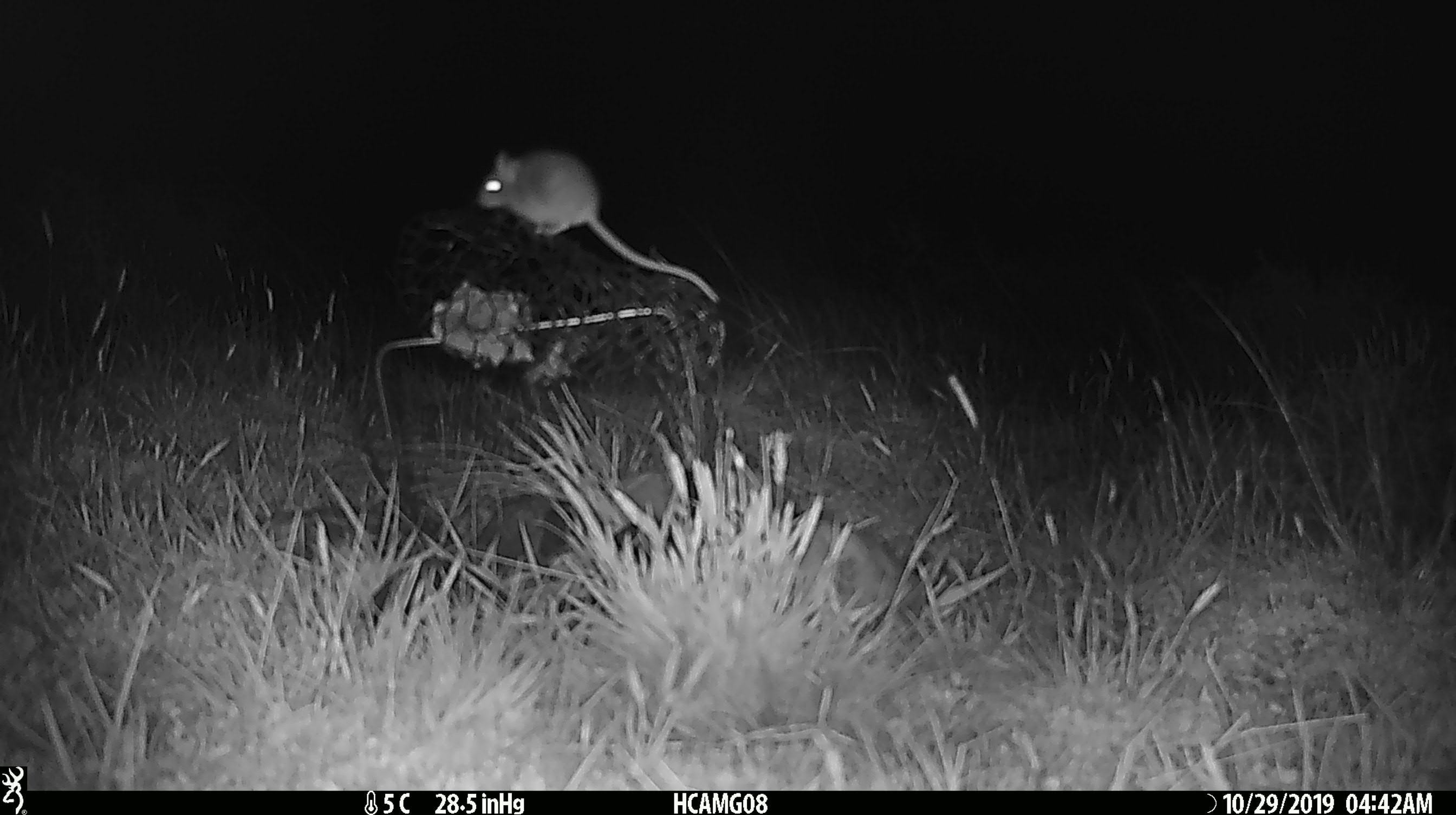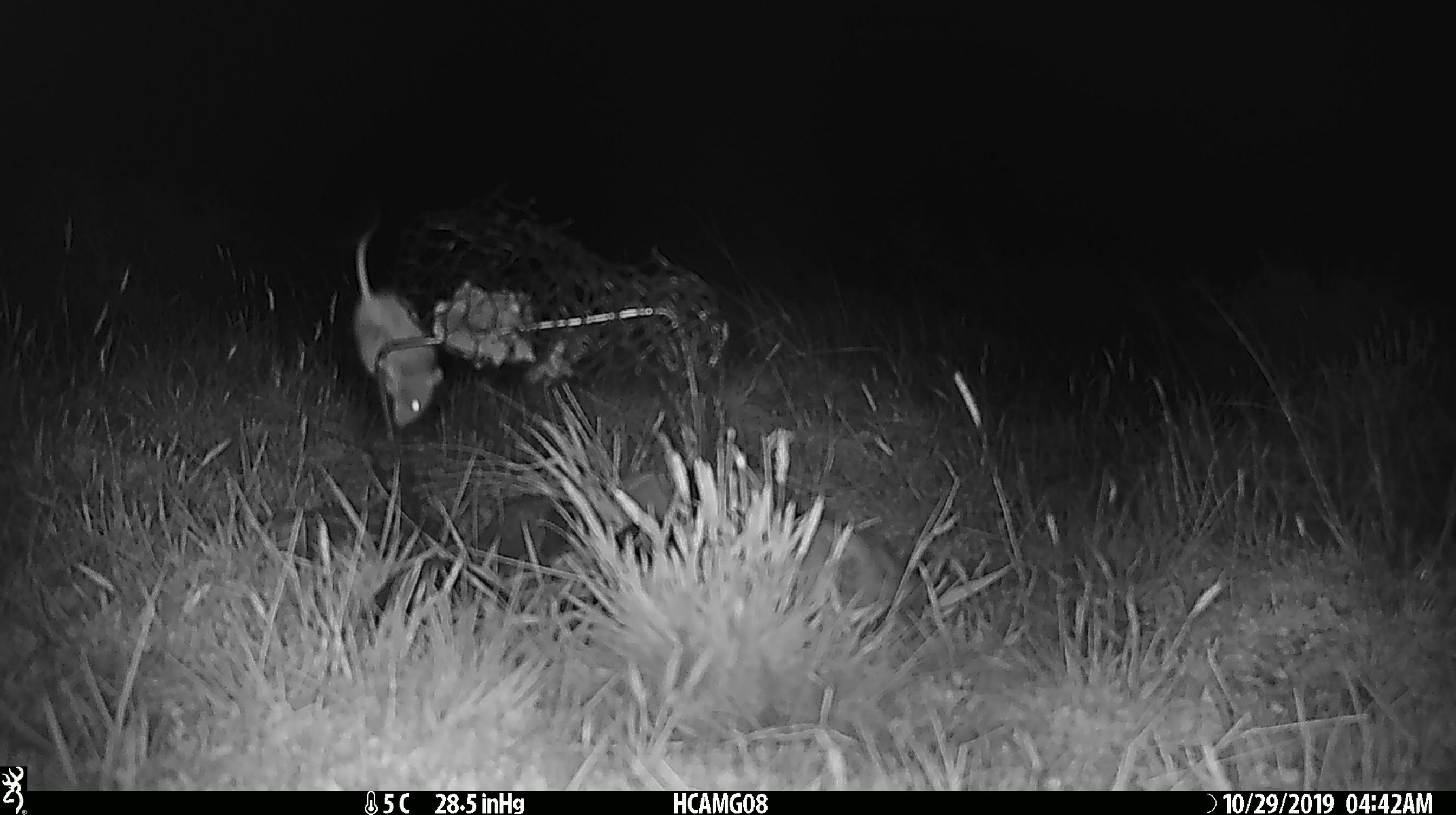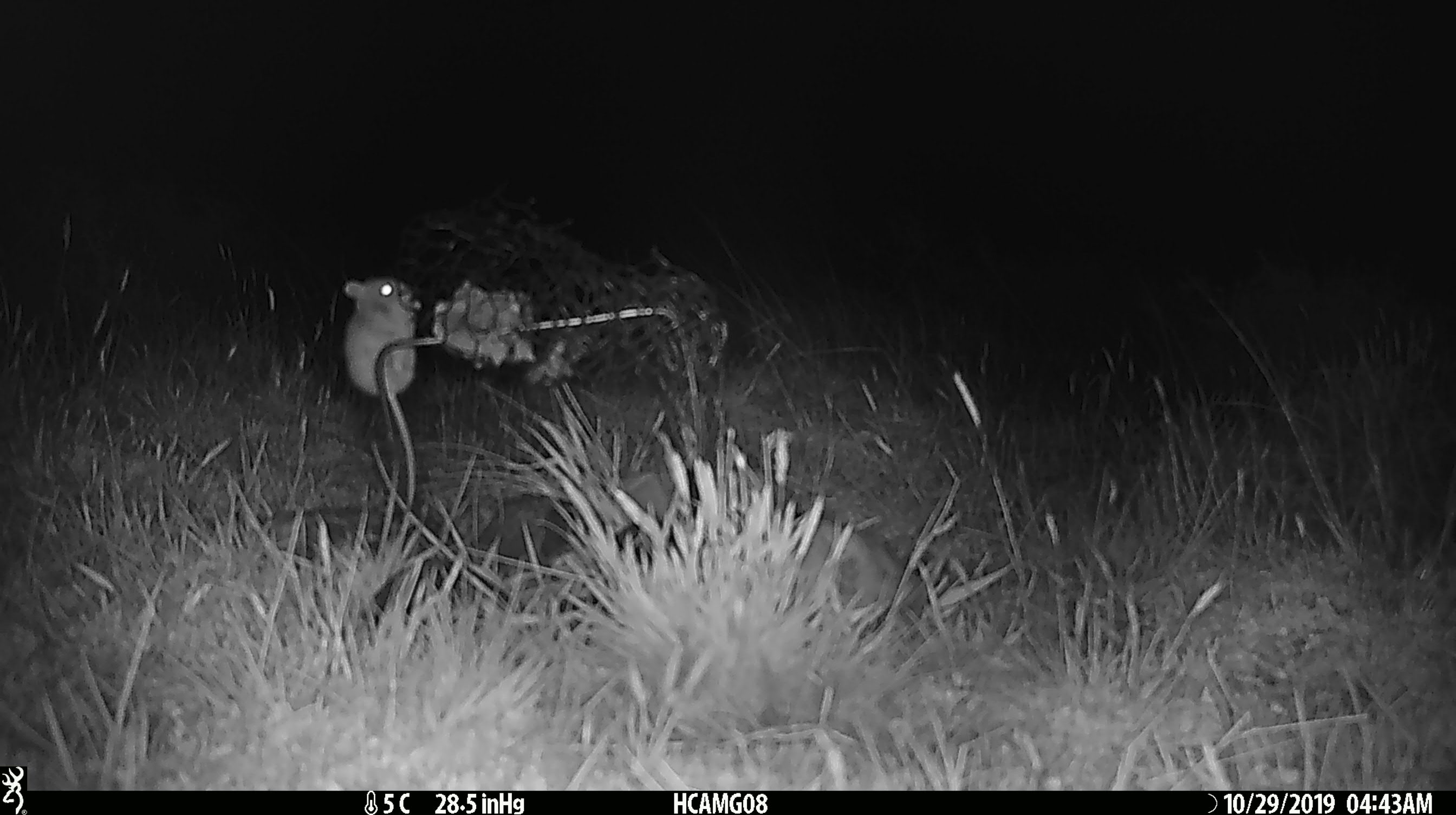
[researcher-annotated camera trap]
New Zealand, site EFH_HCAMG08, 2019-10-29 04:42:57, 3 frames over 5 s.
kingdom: Animalia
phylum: Chordata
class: Mammalia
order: Rodentia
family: Muridae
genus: Mus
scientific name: Mus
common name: mouse